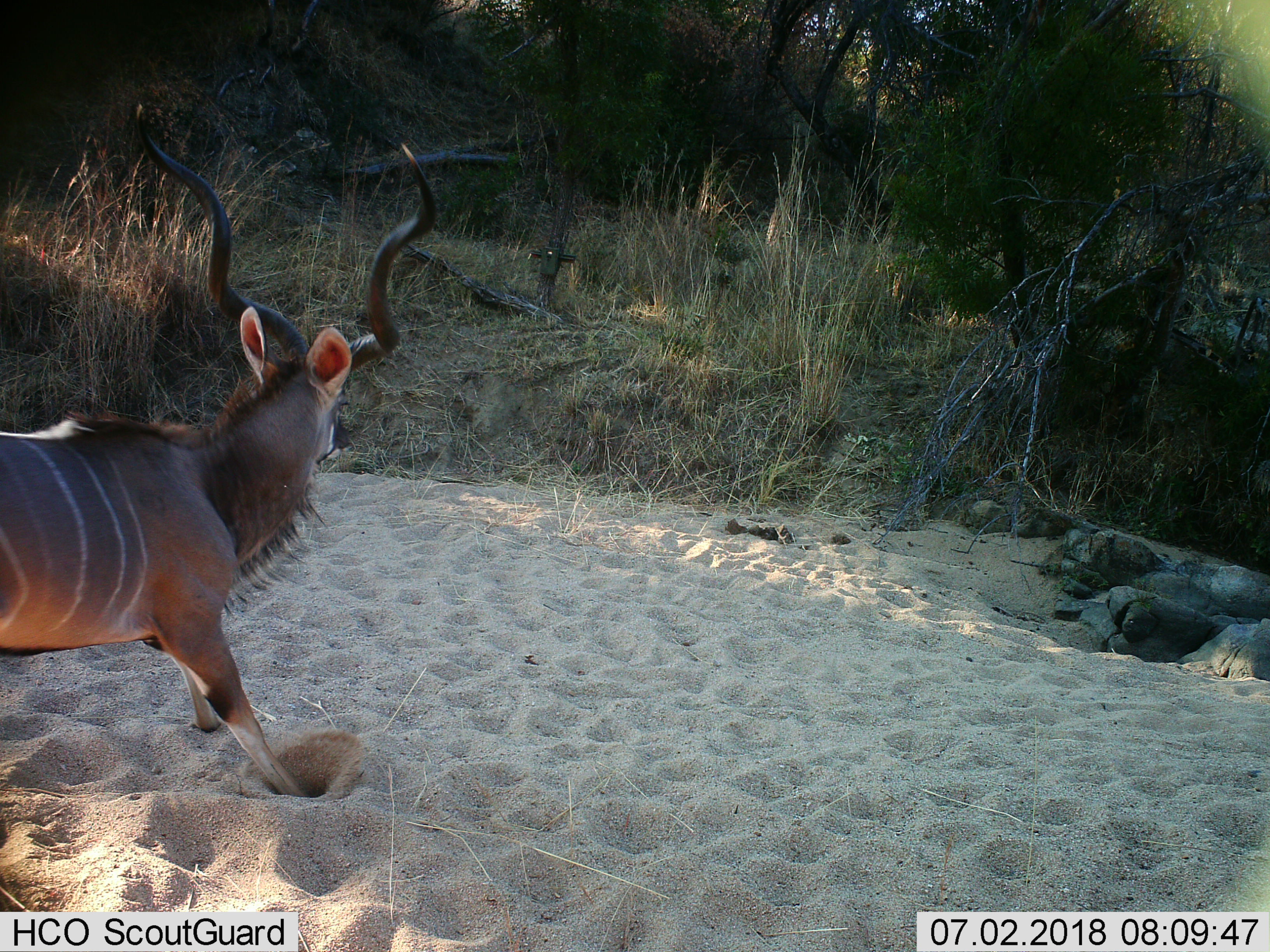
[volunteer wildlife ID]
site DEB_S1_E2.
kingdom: Animalia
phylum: Chordata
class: Mammalia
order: Artiodactyla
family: Bovidae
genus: Tragelaphus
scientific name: Tragelaphus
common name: kudu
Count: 1.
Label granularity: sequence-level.